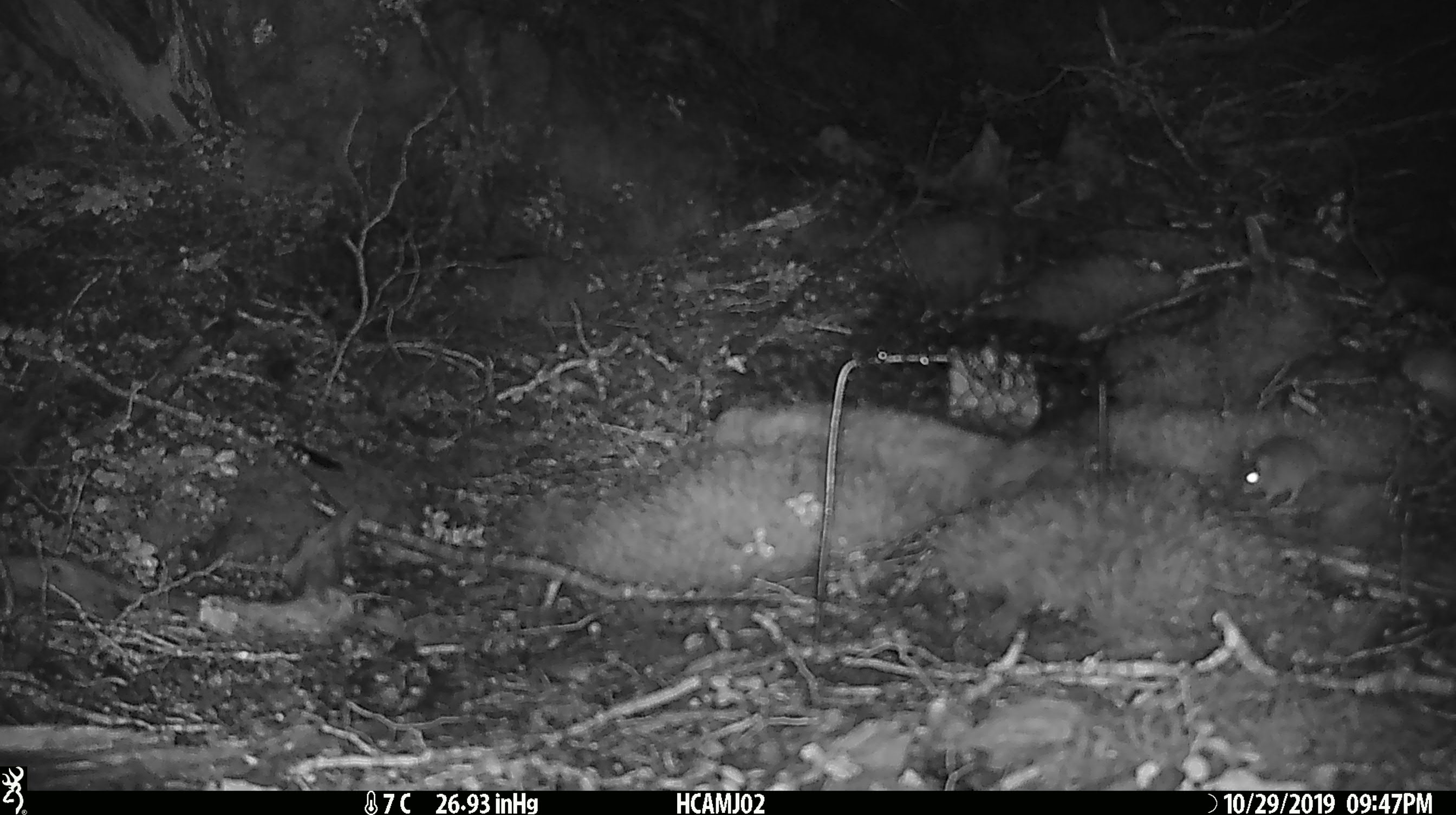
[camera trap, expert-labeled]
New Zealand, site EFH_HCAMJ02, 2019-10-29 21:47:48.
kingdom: Animalia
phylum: Chordata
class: Mammalia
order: Rodentia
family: Muridae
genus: Mus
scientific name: Mus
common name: mouse